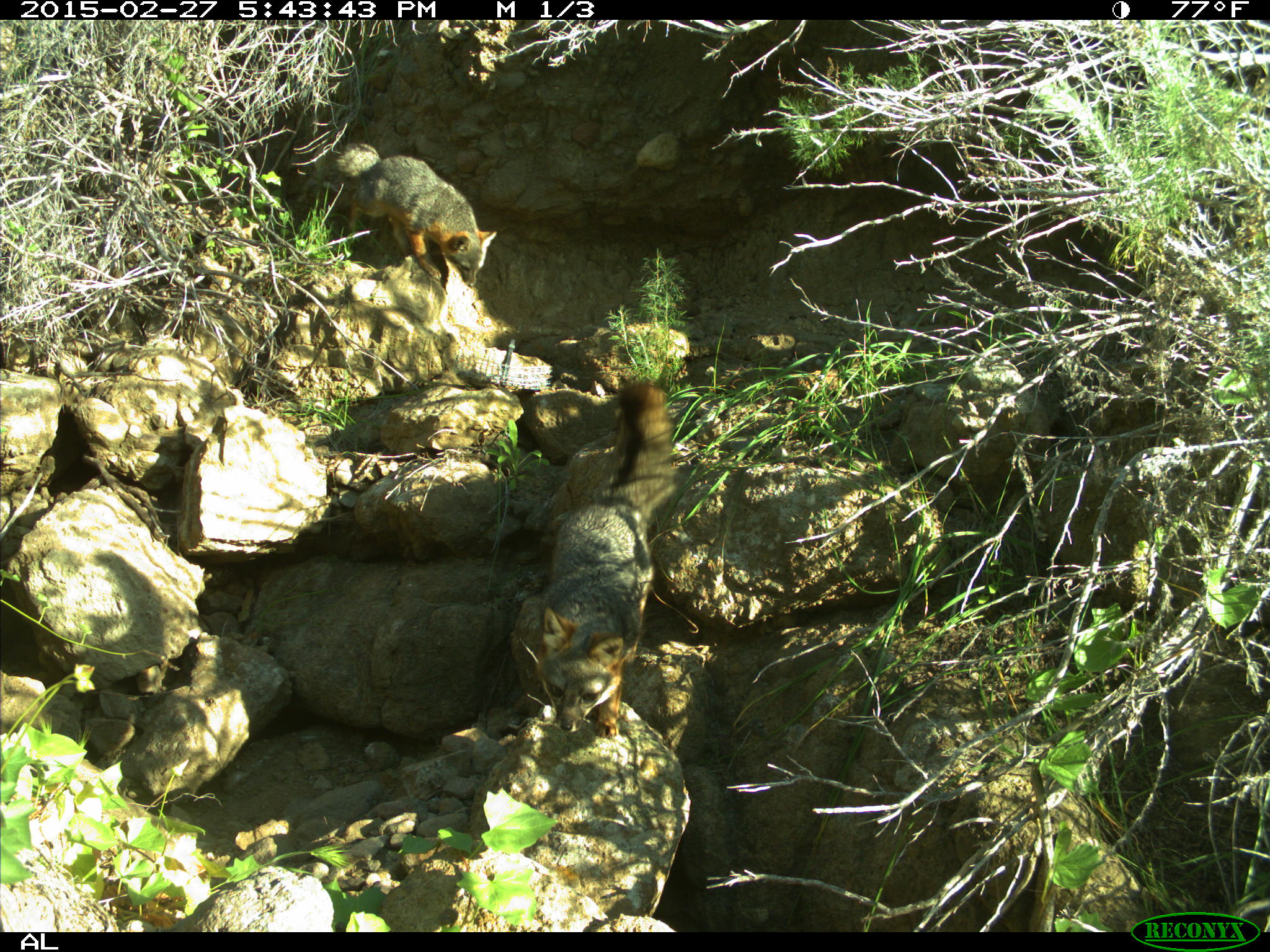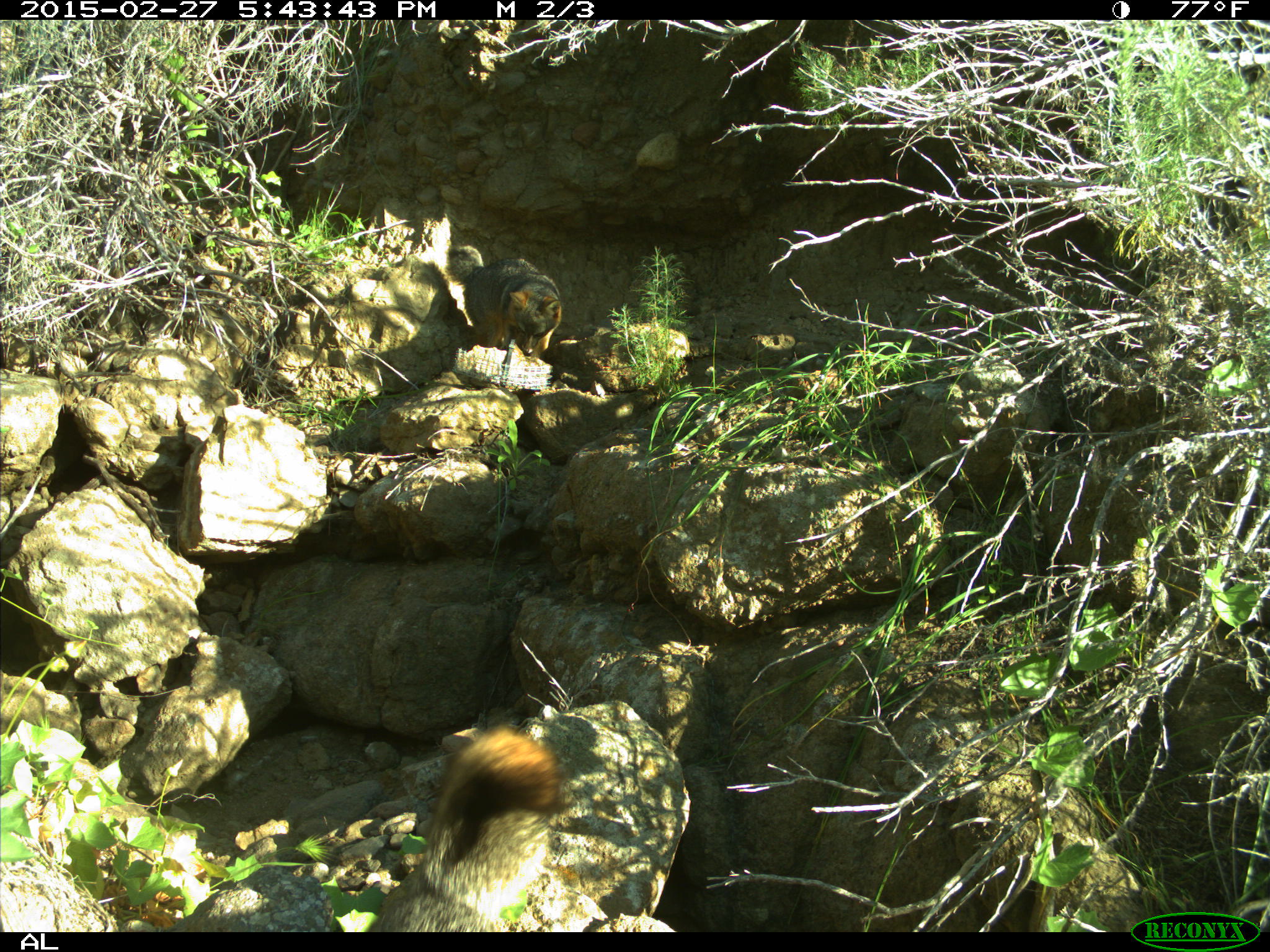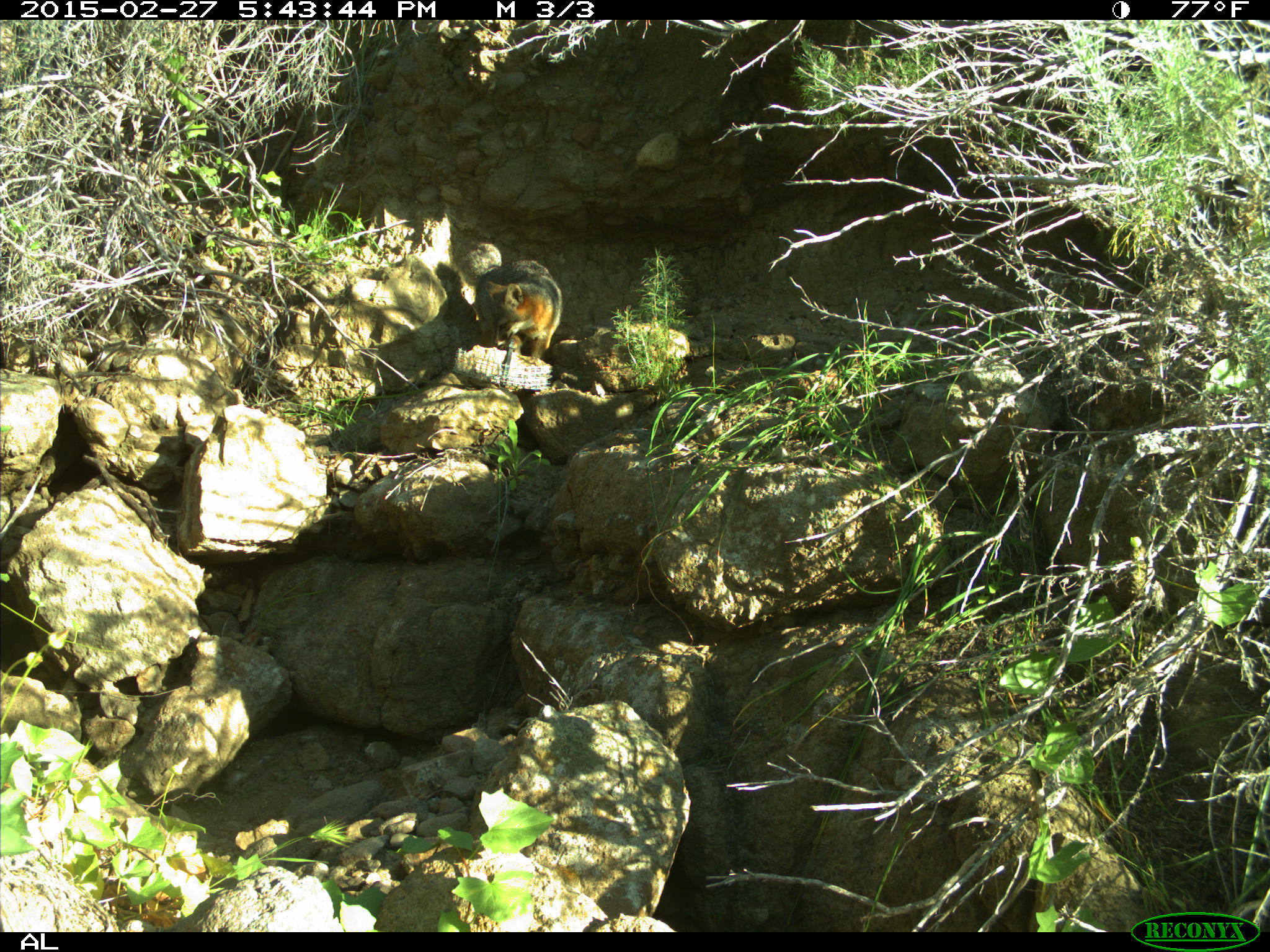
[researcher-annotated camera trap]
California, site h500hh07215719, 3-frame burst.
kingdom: Animalia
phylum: Chordata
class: Mammalia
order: Carnivora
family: Canidae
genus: Urocyon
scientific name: Urocyon littoralis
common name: island fox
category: fox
Fox (island fox) (Urocyon littoralis).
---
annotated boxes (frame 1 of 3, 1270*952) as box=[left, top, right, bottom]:
fox: box=[535, 383, 675, 739]; box=[324, 141, 497, 287]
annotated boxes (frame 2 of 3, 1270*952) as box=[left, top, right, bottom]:
fox: box=[365, 724, 566, 932]; box=[444, 244, 562, 359]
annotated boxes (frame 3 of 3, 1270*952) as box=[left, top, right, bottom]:
fox: box=[459, 241, 562, 363]